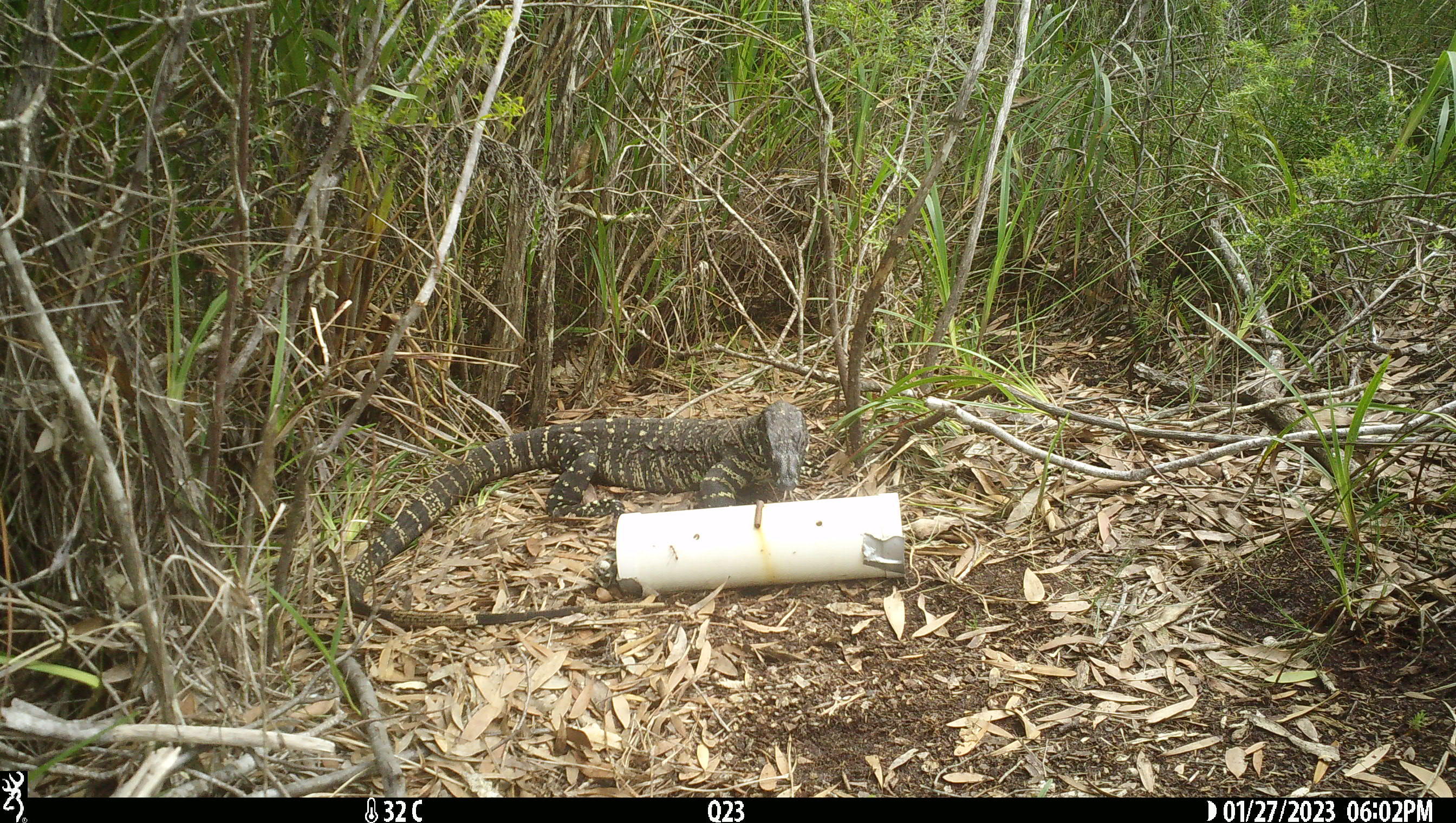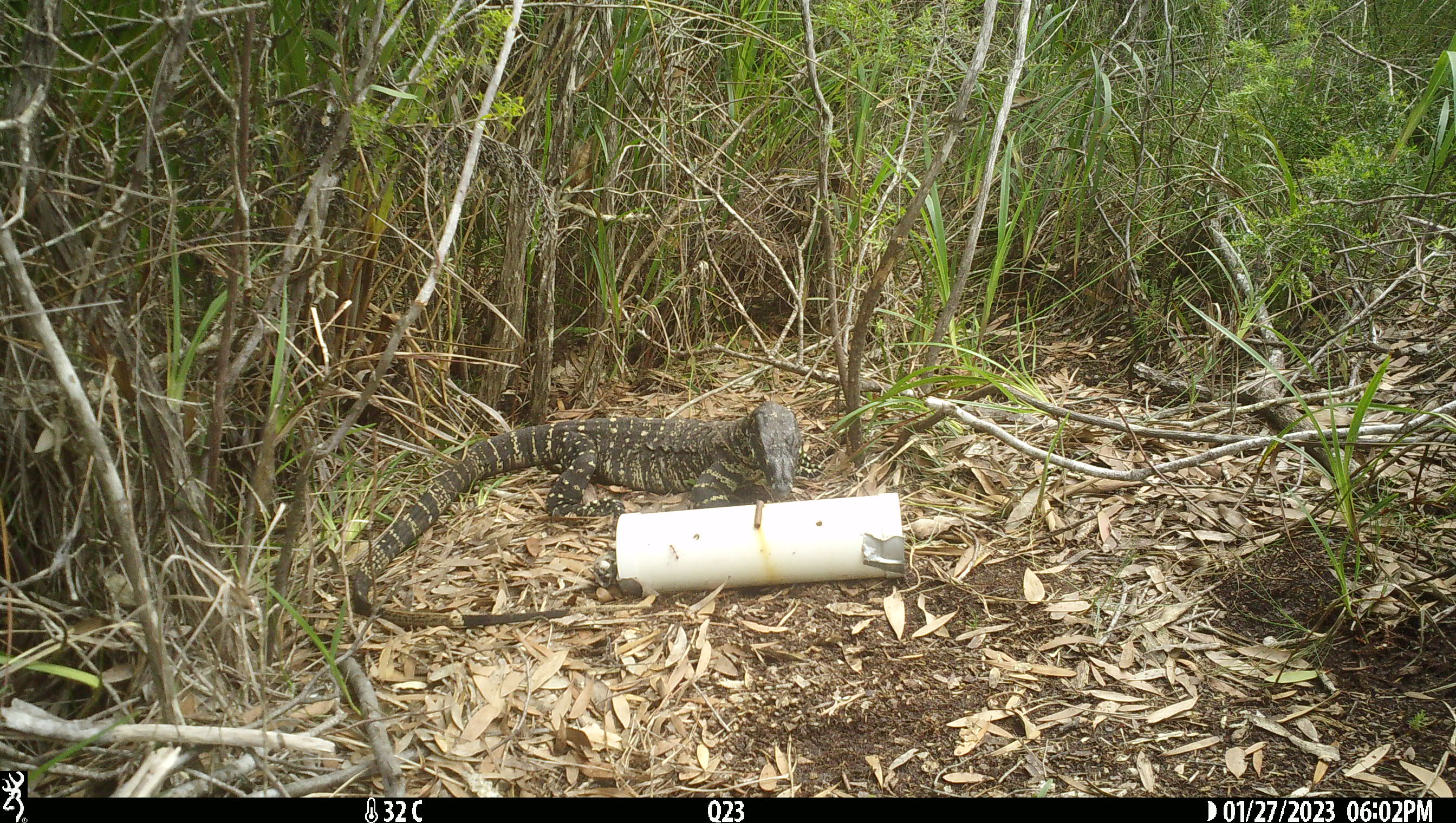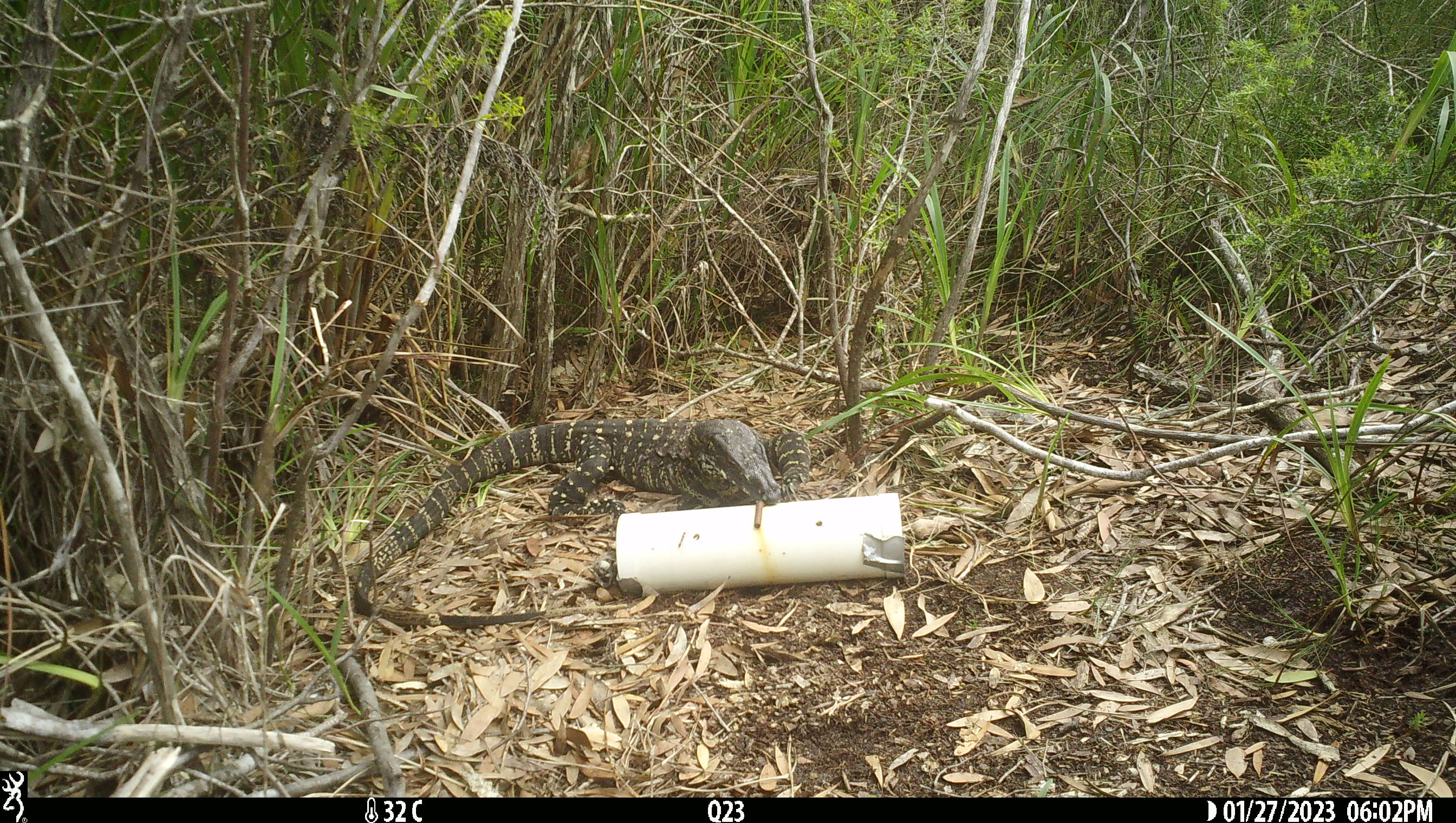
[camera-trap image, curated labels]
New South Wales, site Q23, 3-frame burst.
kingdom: Animalia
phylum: Chordata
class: Reptilia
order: Squamata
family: Varanidae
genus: Varanus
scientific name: Varanus varius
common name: lace monitor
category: goanna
Goanna (lace monitor) (Varanus varius).